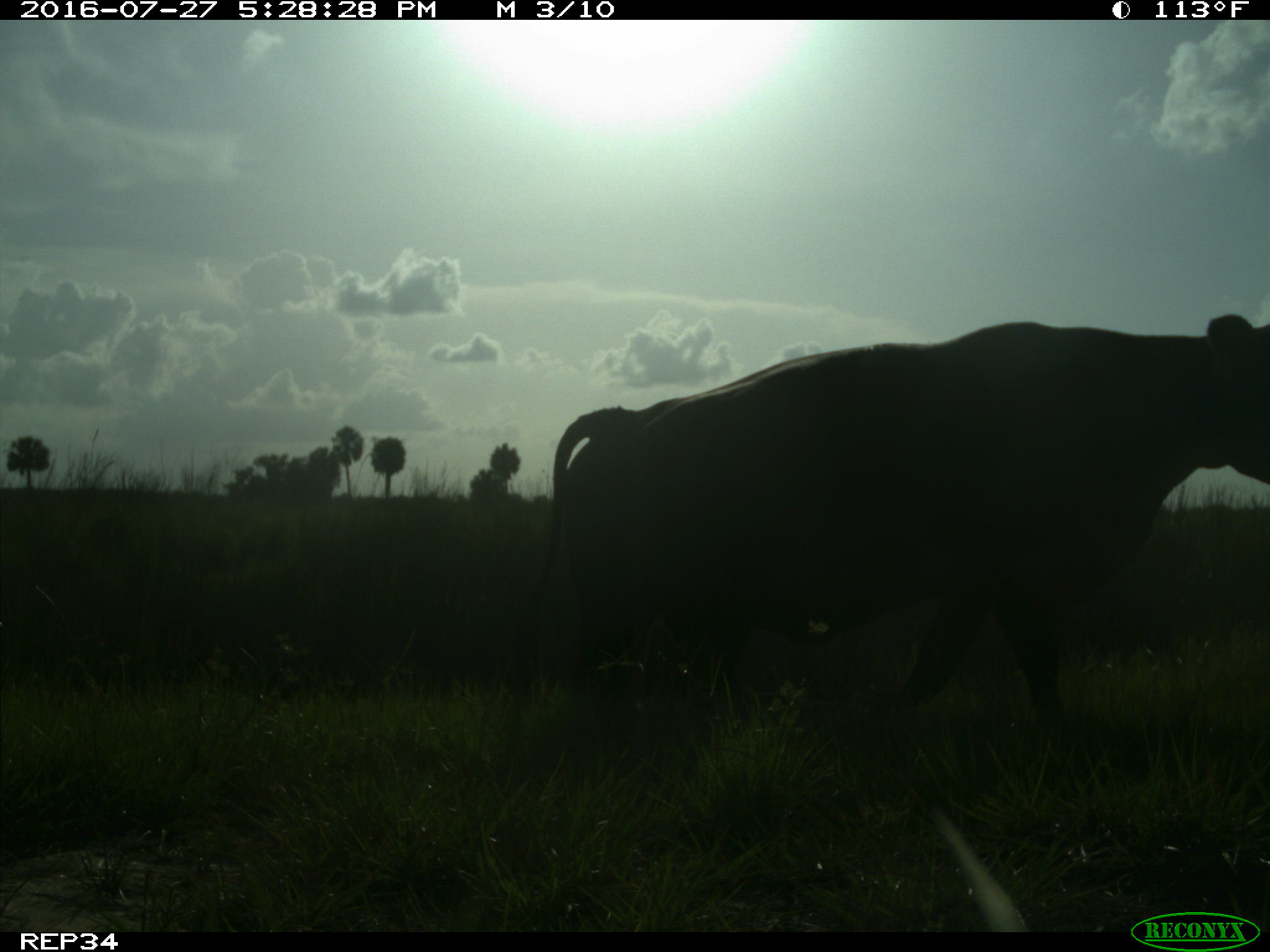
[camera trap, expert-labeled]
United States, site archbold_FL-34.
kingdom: Animalia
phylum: Chordata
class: Mammalia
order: Artiodactyla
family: Bovidae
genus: Bos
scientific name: Bos taurus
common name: domestic cow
Bos taurus (domestic cow).